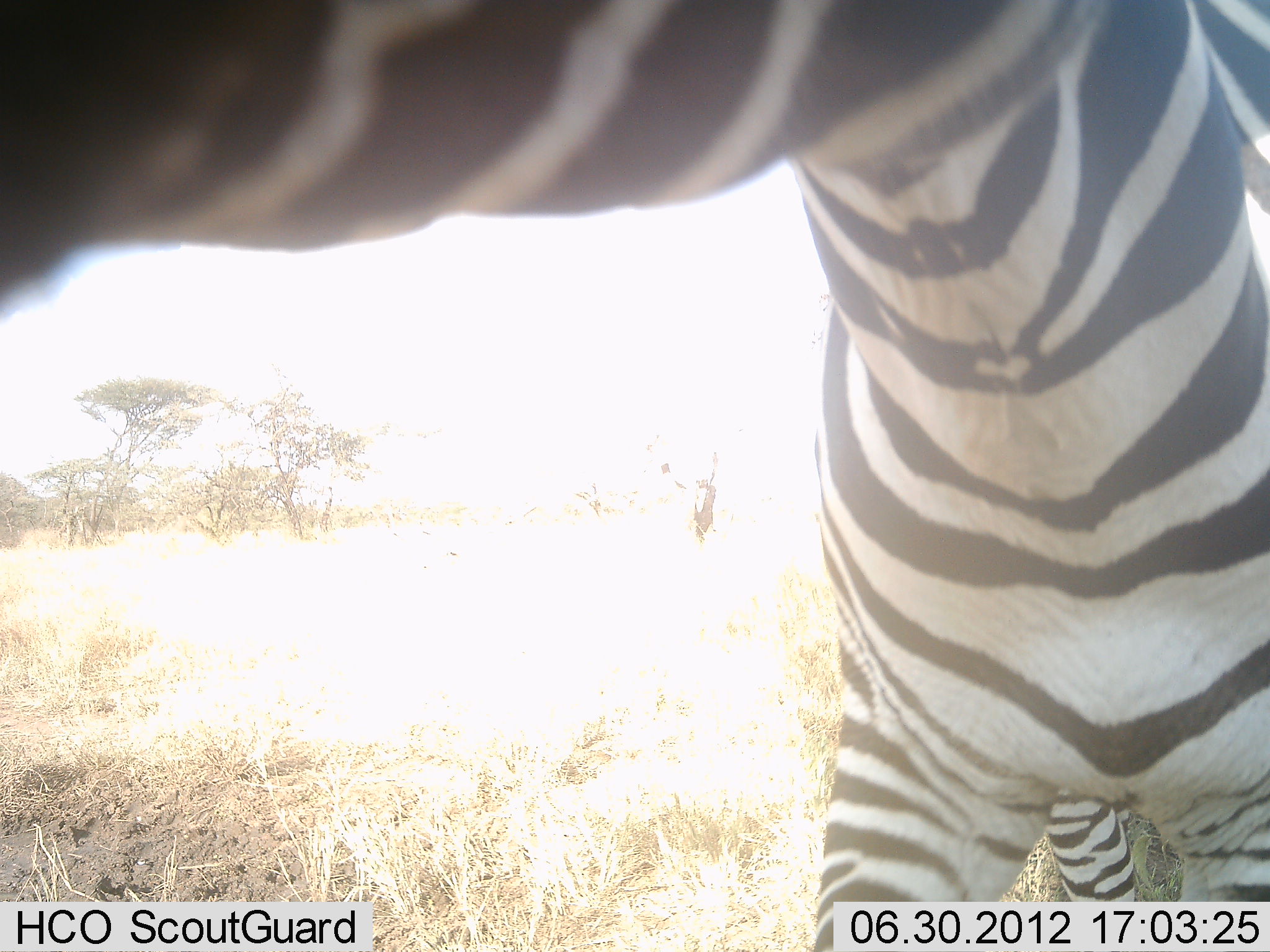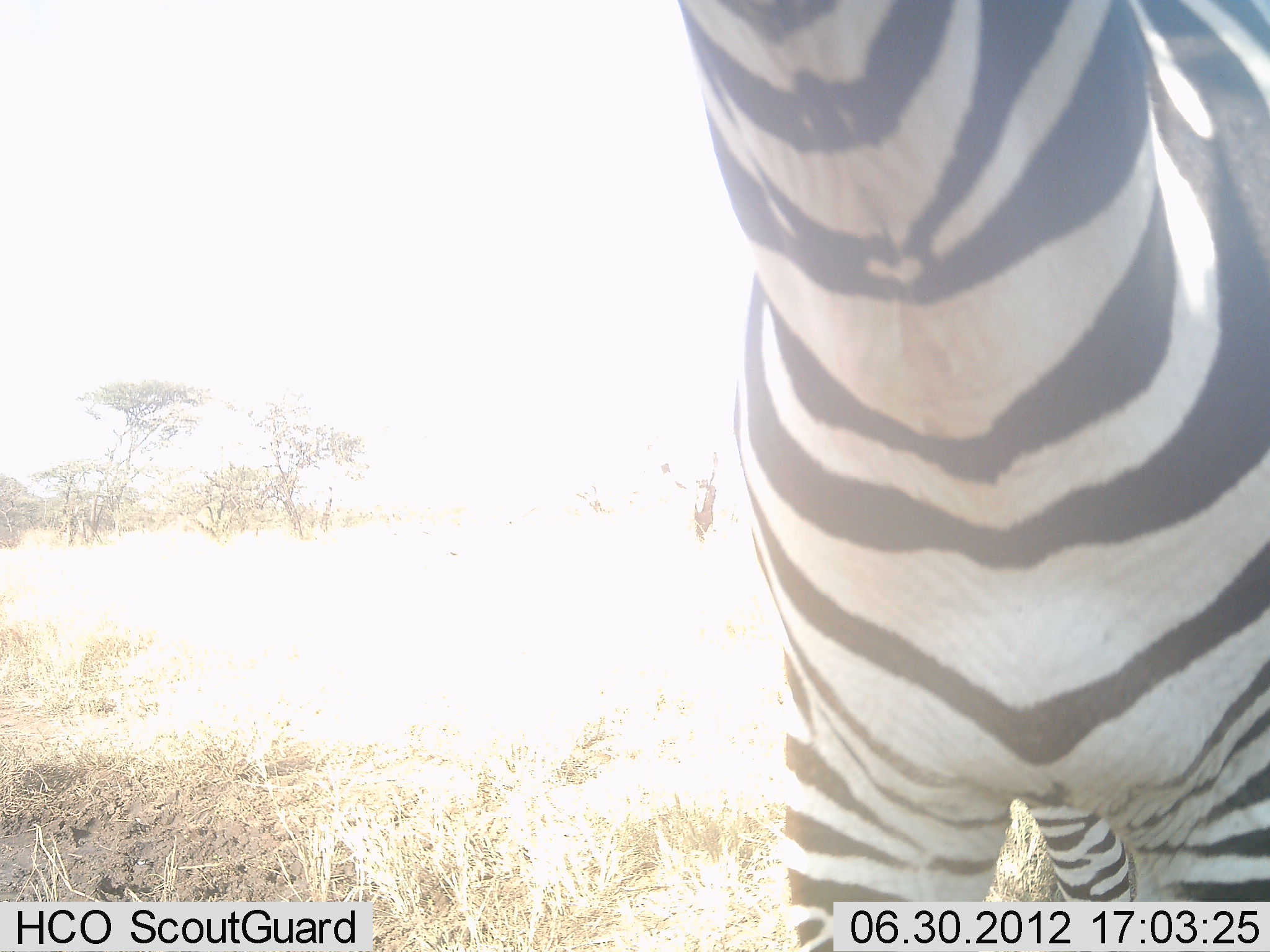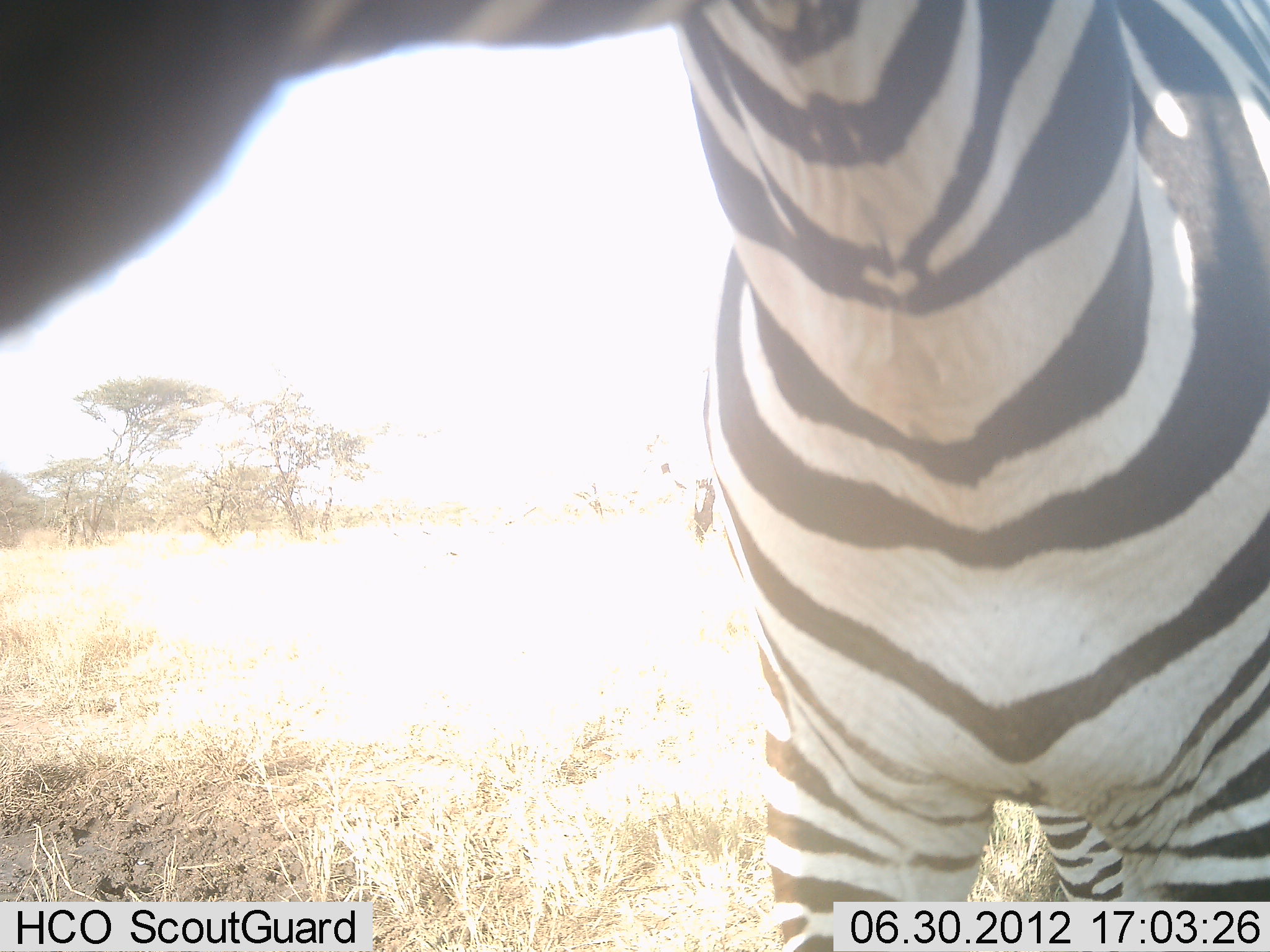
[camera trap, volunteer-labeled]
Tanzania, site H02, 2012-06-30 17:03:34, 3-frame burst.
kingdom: Animalia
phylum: Chordata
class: Mammalia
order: Perissodactyla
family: Equidae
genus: Equus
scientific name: Equus quagga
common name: plains zebra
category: zebra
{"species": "zebra (plains zebra) (Equus quagga)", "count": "1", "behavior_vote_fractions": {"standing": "70%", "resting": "0%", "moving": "0%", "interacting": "20%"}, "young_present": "0%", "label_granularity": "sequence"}